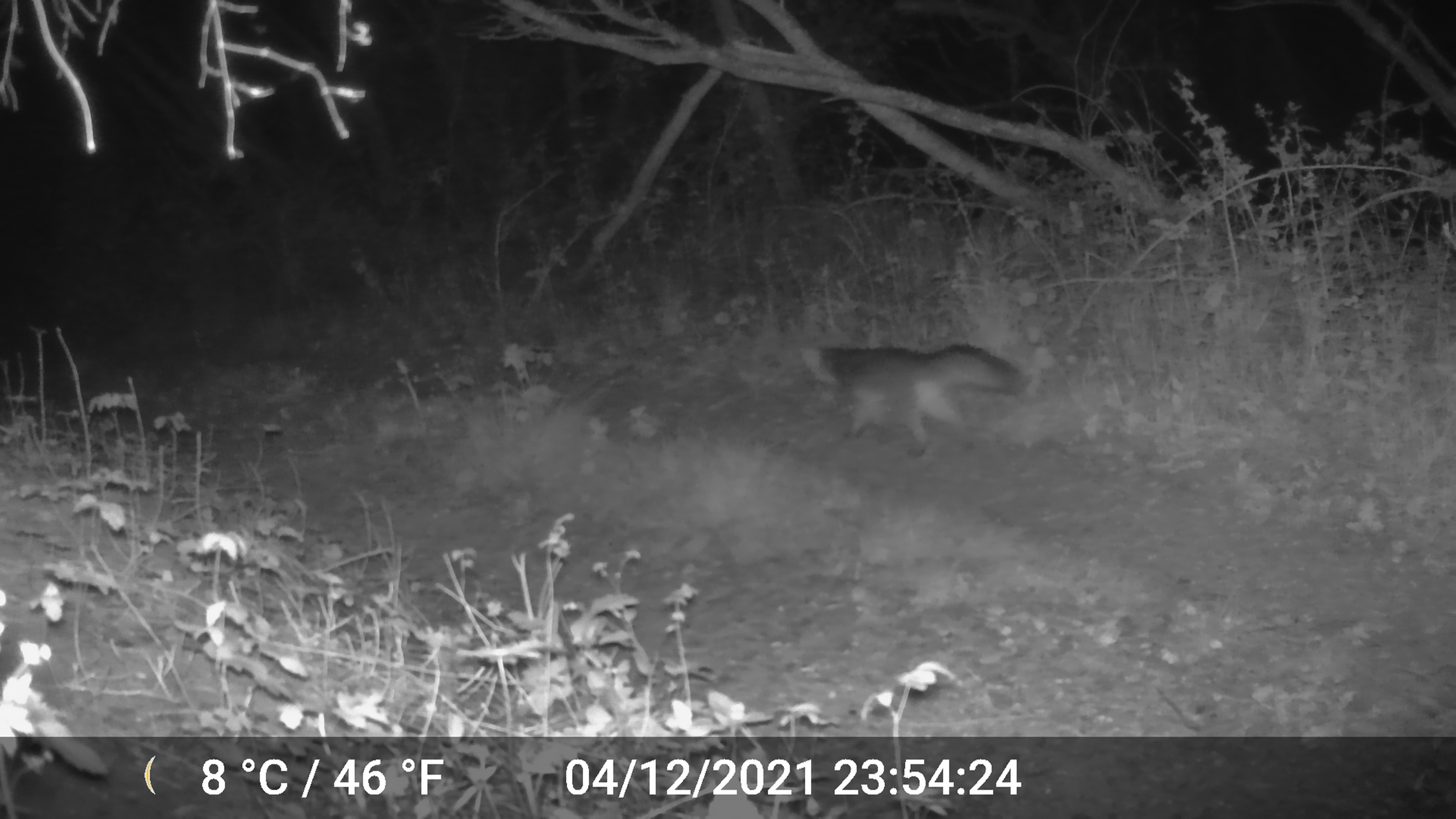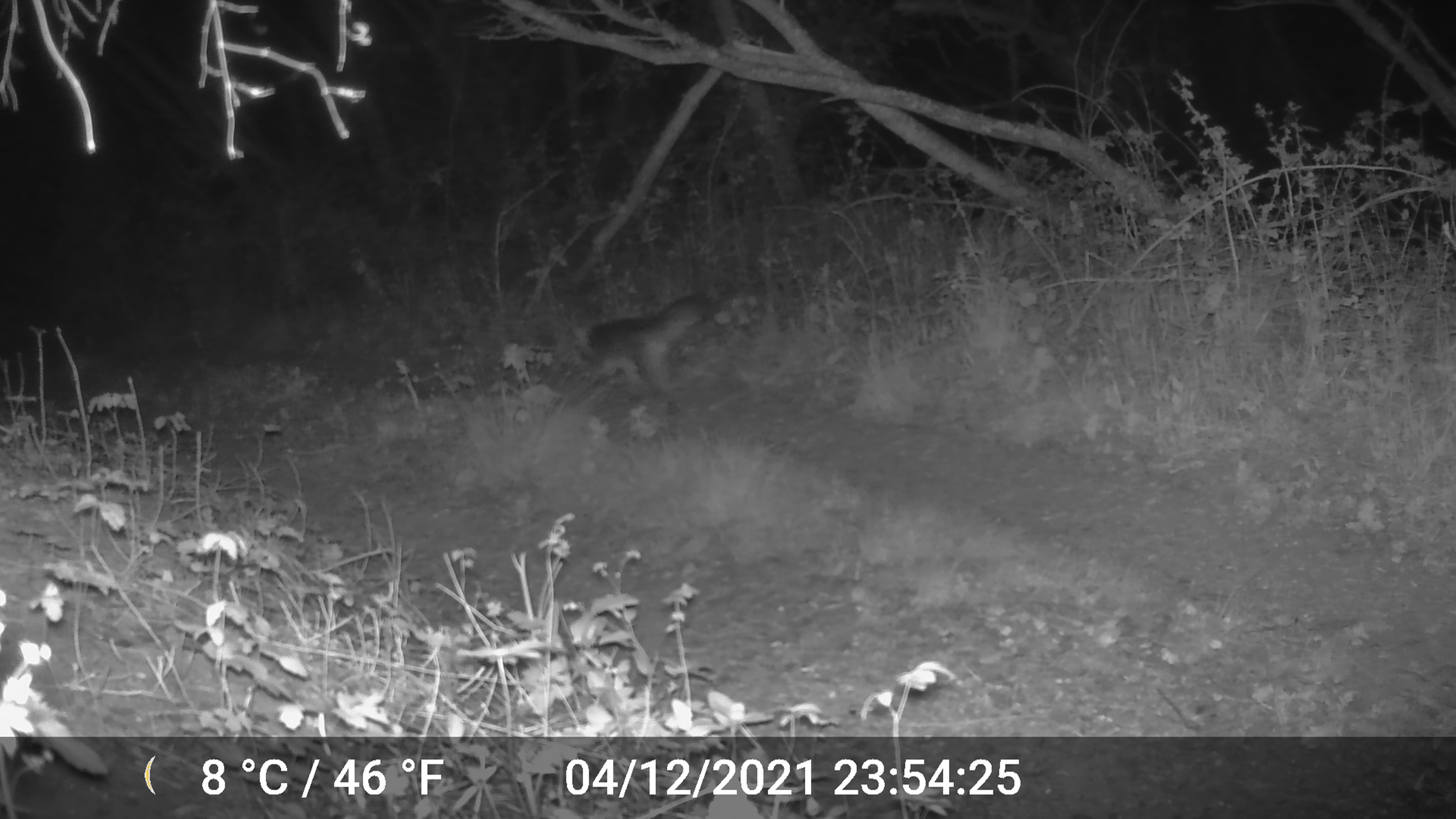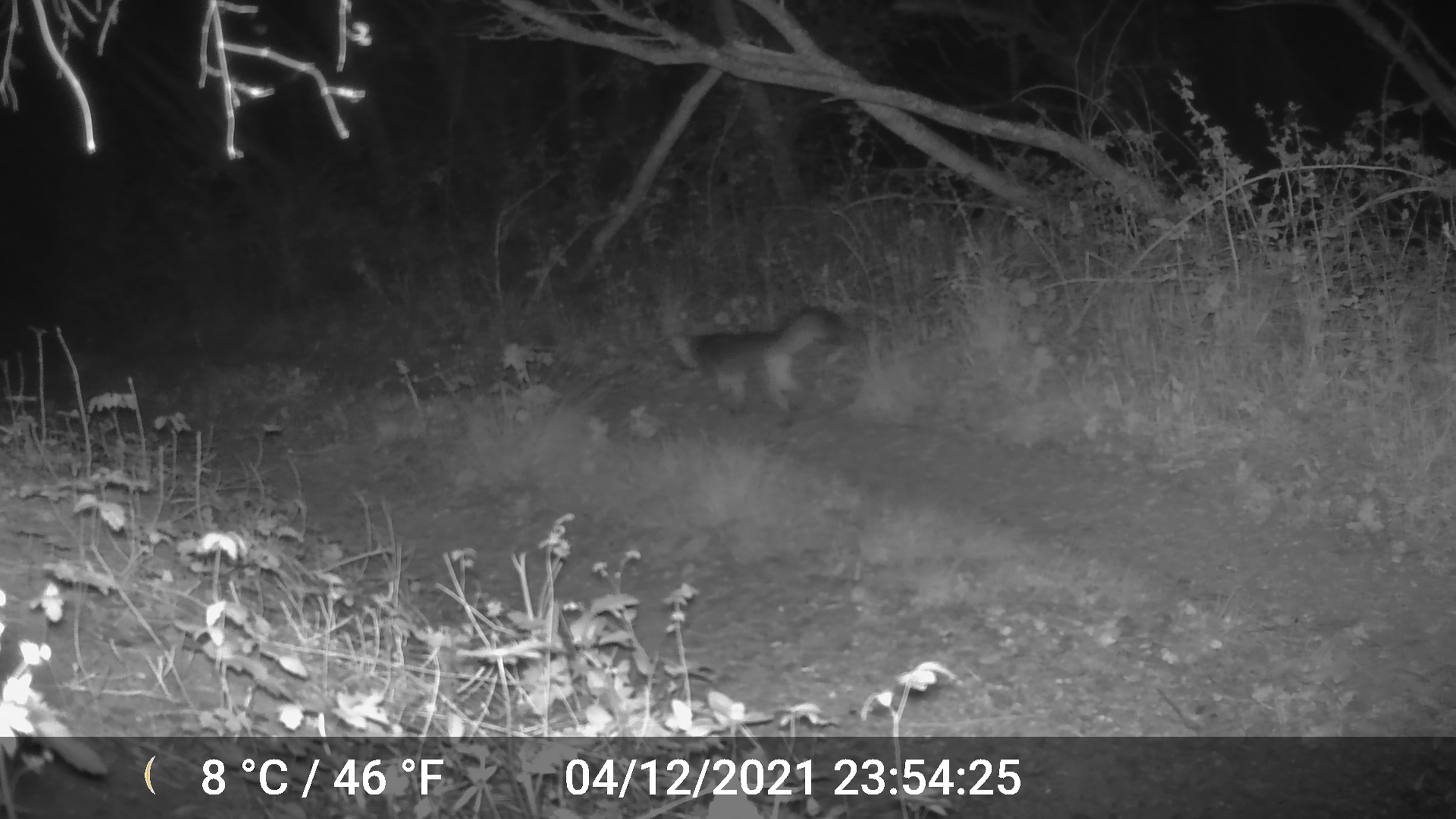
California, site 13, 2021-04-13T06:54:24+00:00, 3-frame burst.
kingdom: Animalia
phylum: Chordata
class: Mammalia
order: Carnivora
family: Canidae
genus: Urocyon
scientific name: Urocyon cinereoargenteus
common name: gray fox